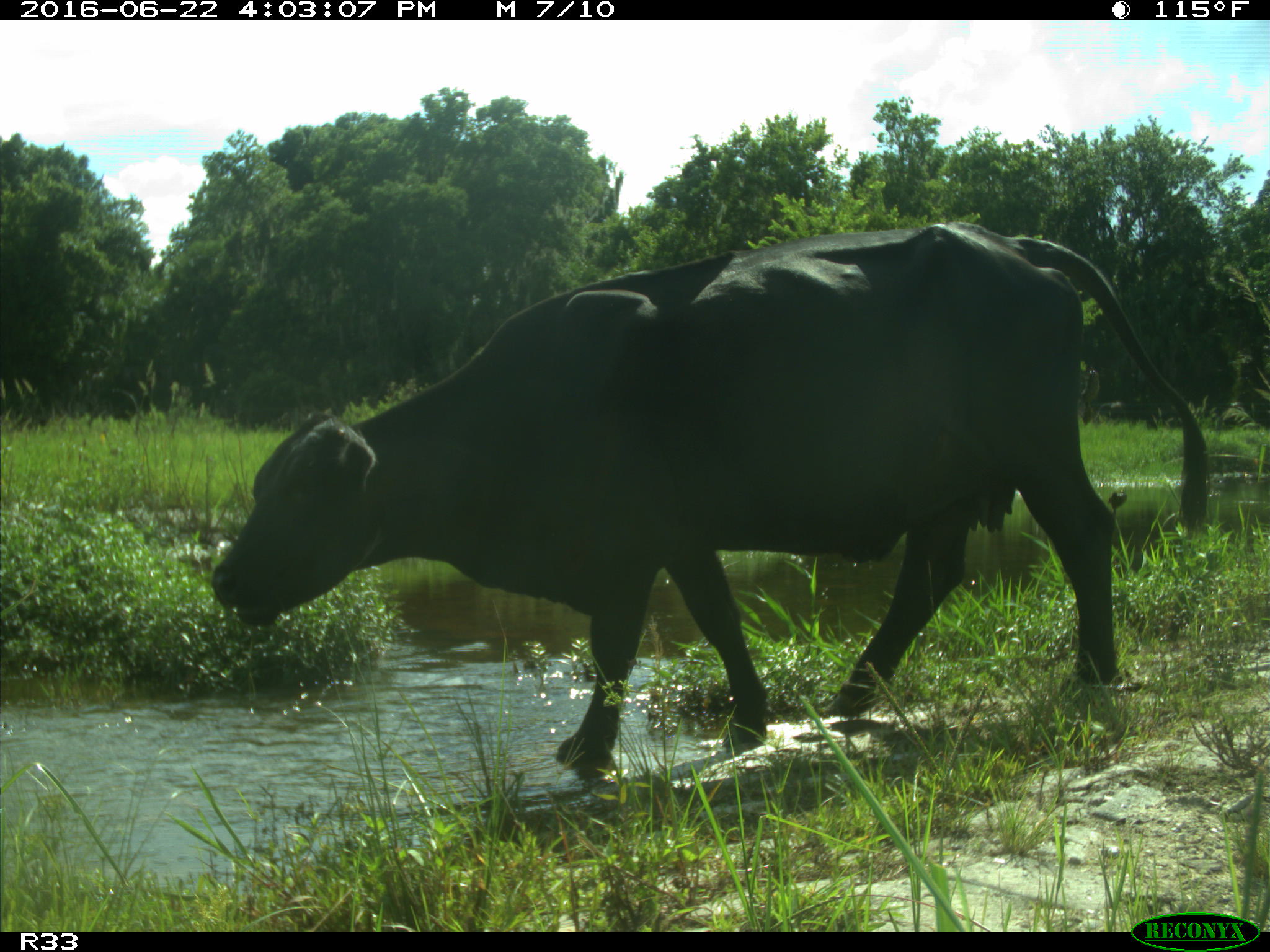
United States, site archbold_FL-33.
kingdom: Animalia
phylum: Chordata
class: Mammalia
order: Artiodactyla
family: Bovidae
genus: Bos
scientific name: Bos taurus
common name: domestic cow